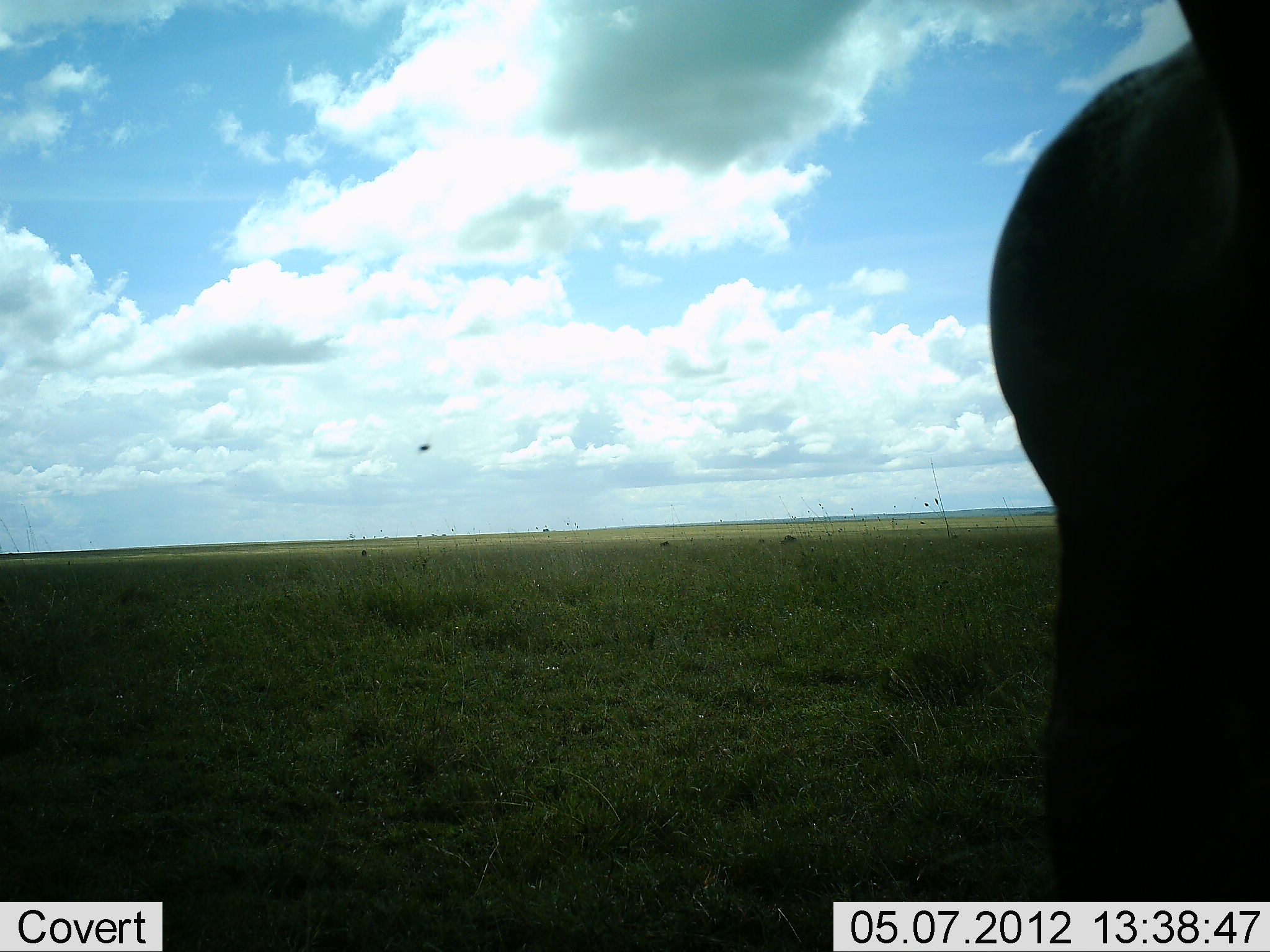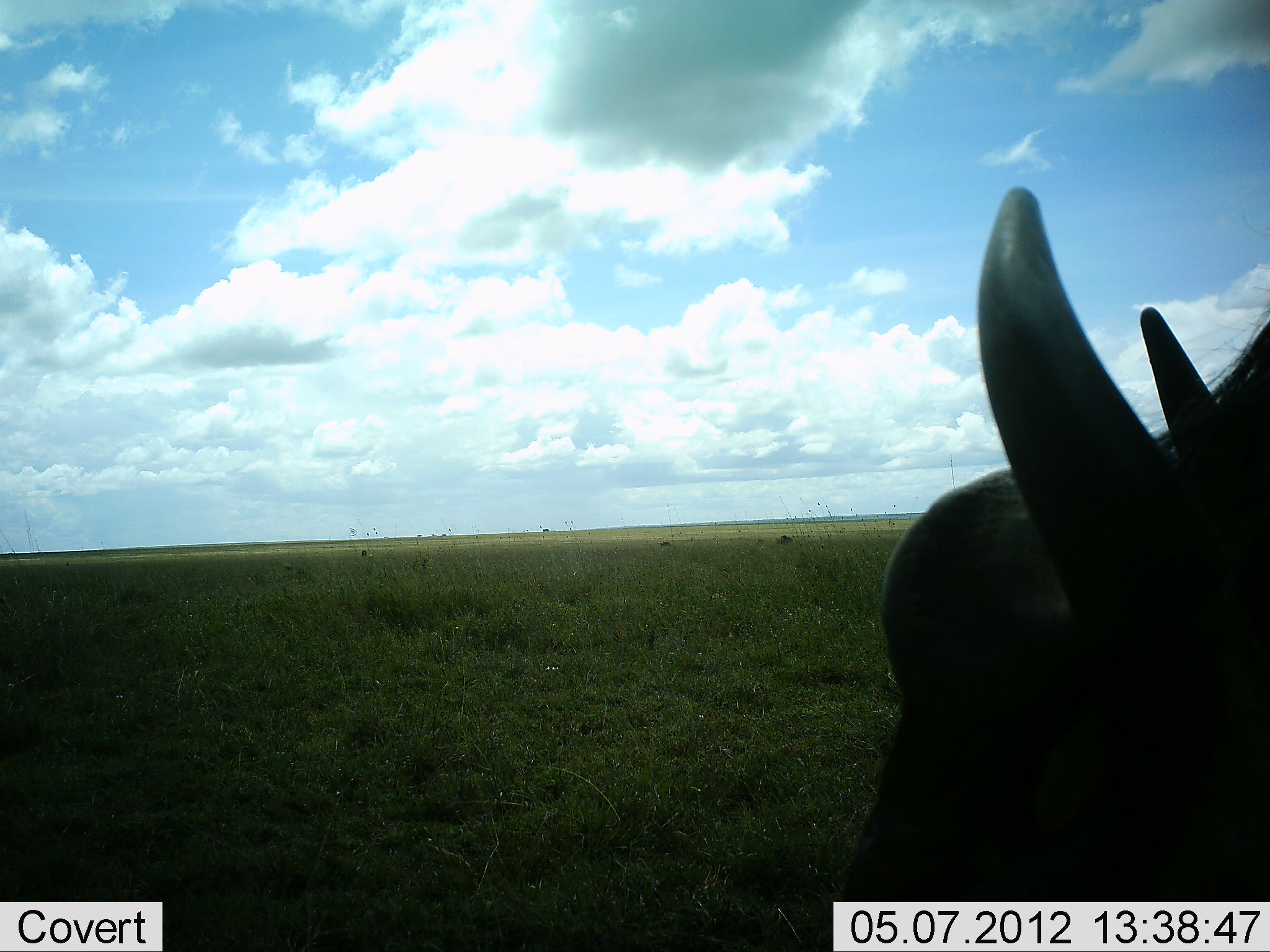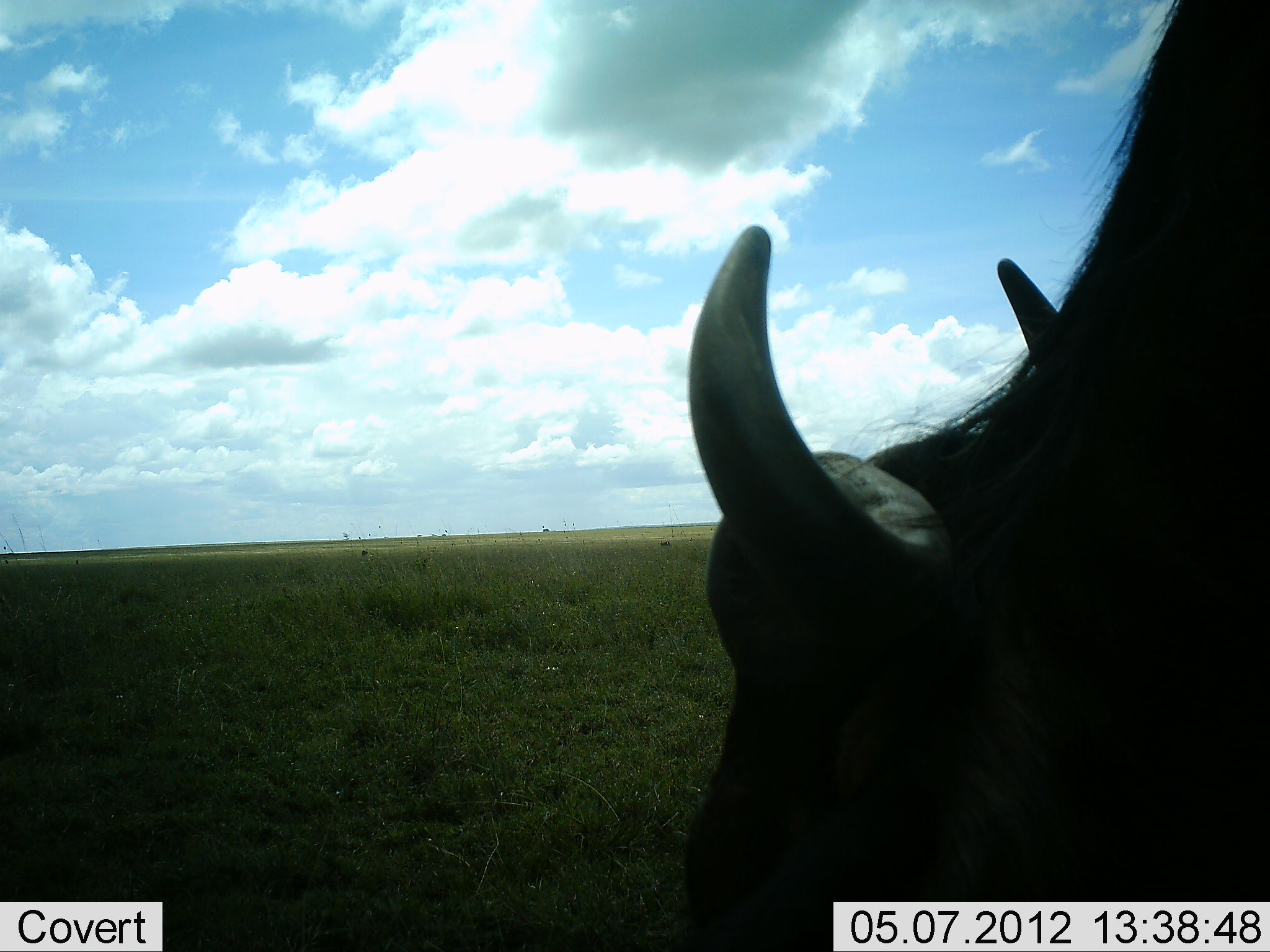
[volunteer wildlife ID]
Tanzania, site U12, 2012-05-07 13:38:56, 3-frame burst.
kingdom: Animalia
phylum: Chordata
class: Mammalia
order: Artiodactyla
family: Bovidae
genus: Syncerus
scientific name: Syncerus caffer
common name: cape buffalo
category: buffalo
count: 1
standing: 60%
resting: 0%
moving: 30%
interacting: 0%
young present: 0%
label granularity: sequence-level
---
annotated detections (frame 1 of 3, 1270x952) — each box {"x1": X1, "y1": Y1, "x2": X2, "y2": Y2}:
animal: {"x1": 989, "y1": 0, "x2": 1270, "y2": 901}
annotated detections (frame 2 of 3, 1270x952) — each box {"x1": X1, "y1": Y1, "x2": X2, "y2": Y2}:
animal: {"x1": 843, "y1": 186, "x2": 1270, "y2": 902}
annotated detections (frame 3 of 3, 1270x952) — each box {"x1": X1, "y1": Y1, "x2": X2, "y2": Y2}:
animal: {"x1": 678, "y1": 0, "x2": 1270, "y2": 952}